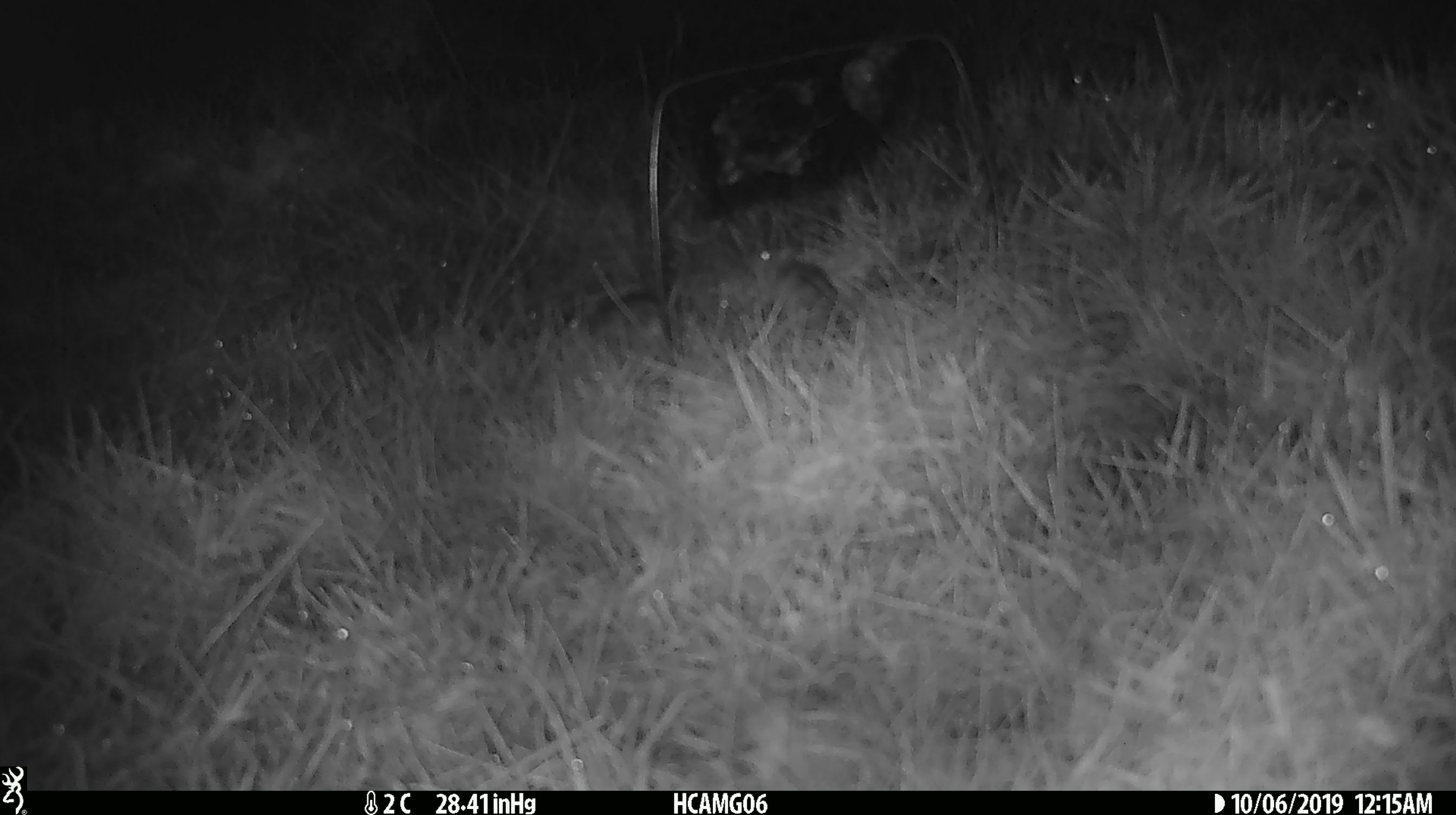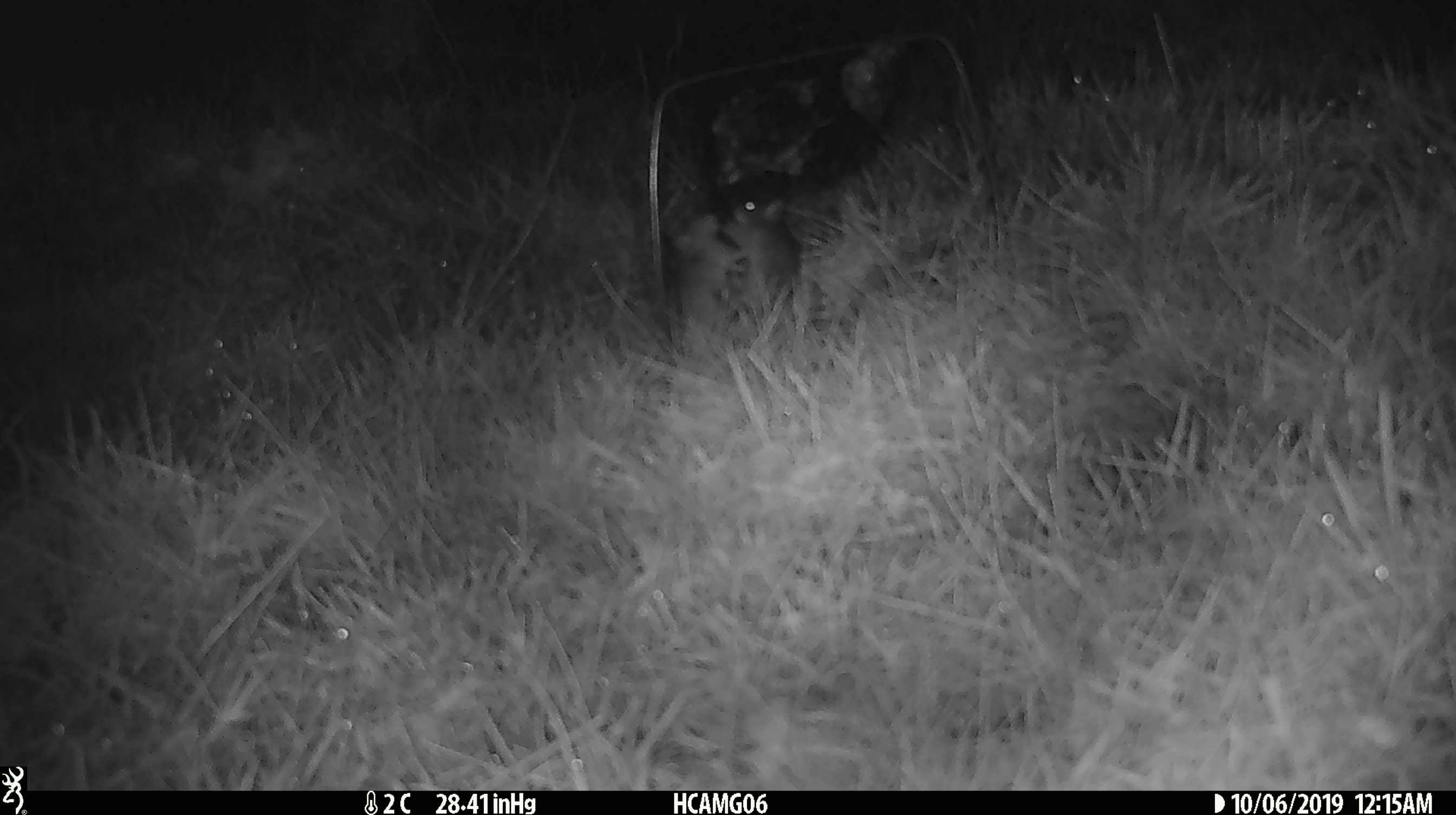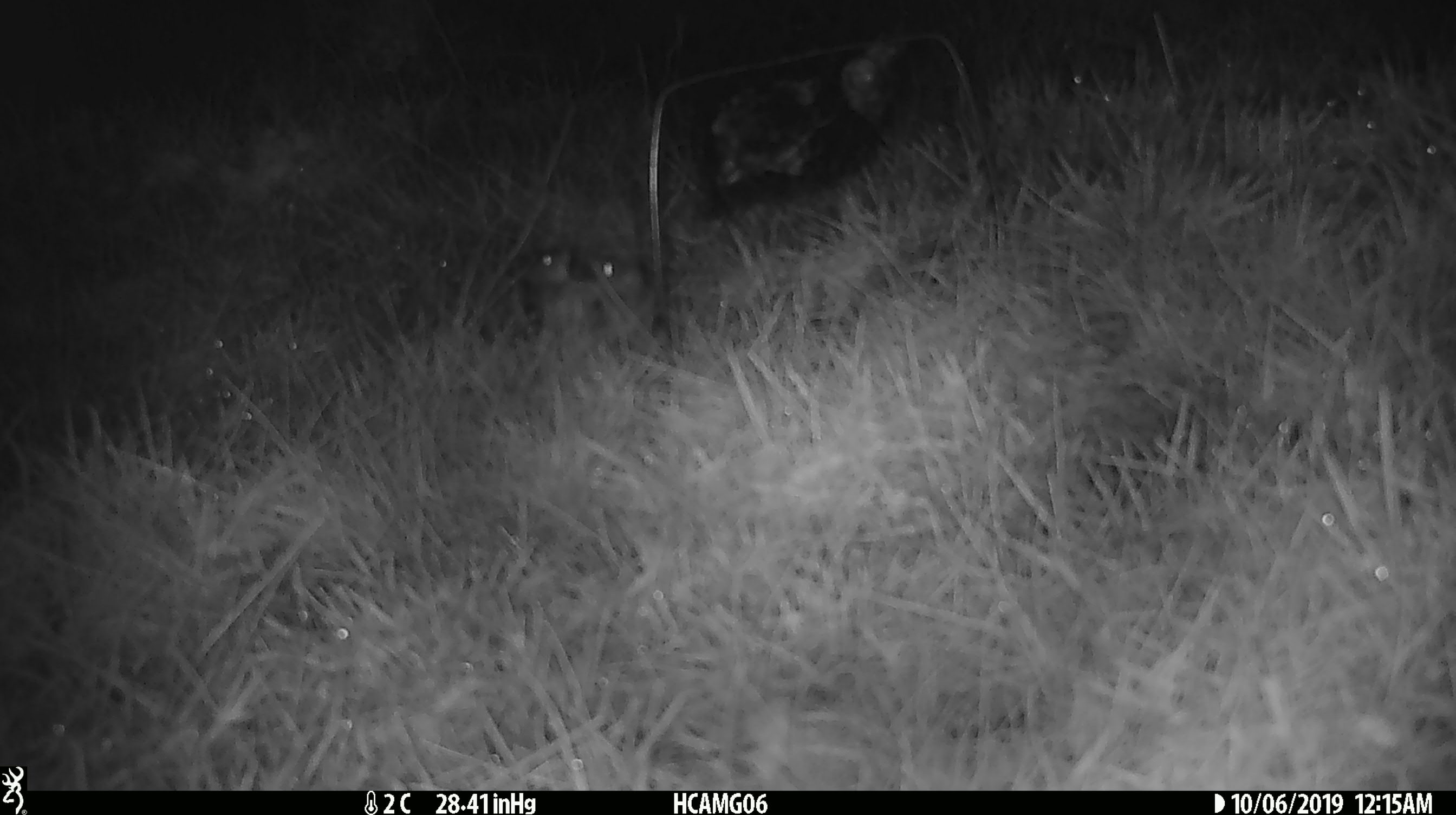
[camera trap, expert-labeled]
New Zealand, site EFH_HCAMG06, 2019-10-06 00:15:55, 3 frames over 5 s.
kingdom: Animalia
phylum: Chordata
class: Mammalia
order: Rodentia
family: Muridae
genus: Mus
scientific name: Mus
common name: mouse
Mouse (Mus).